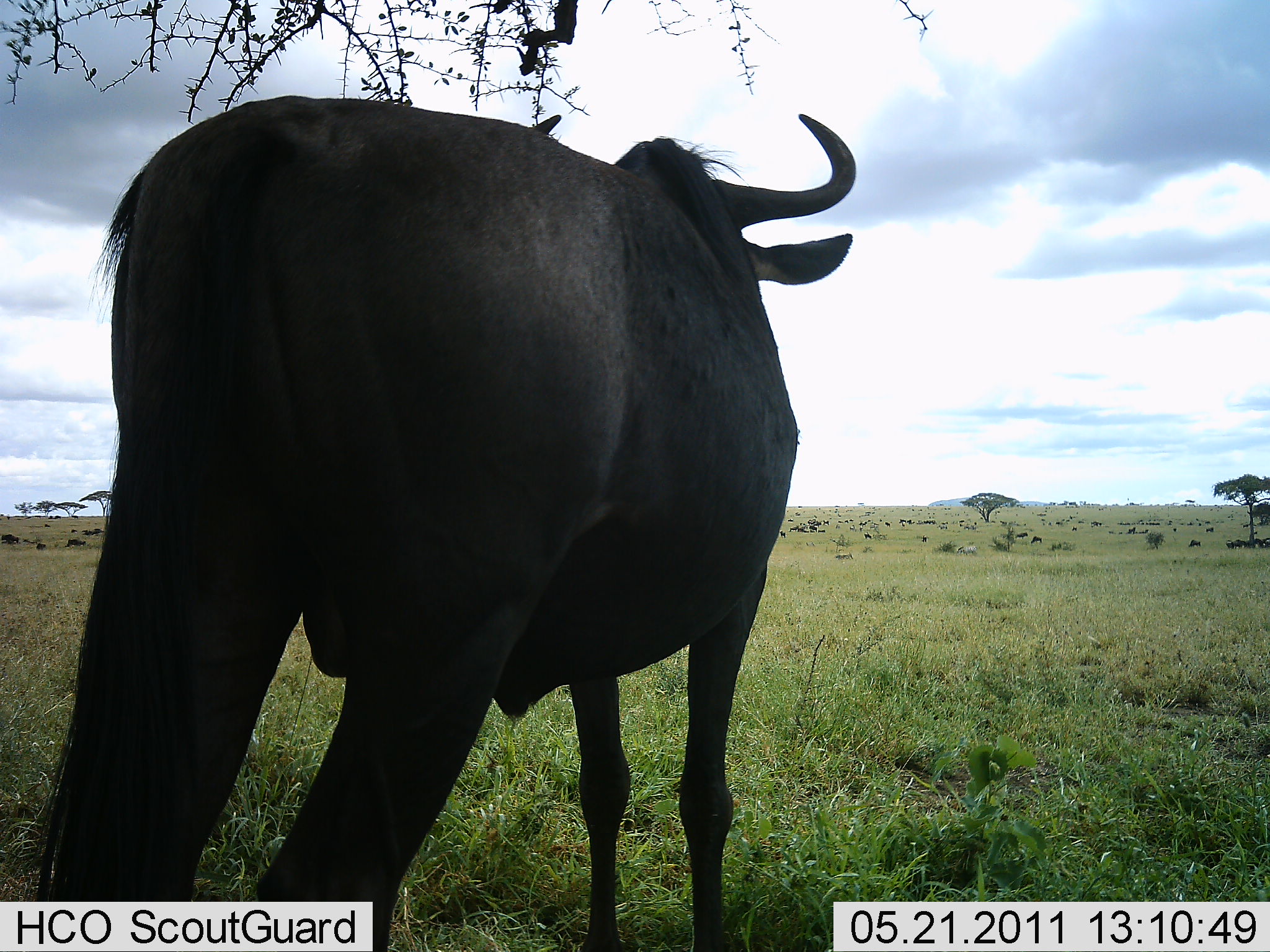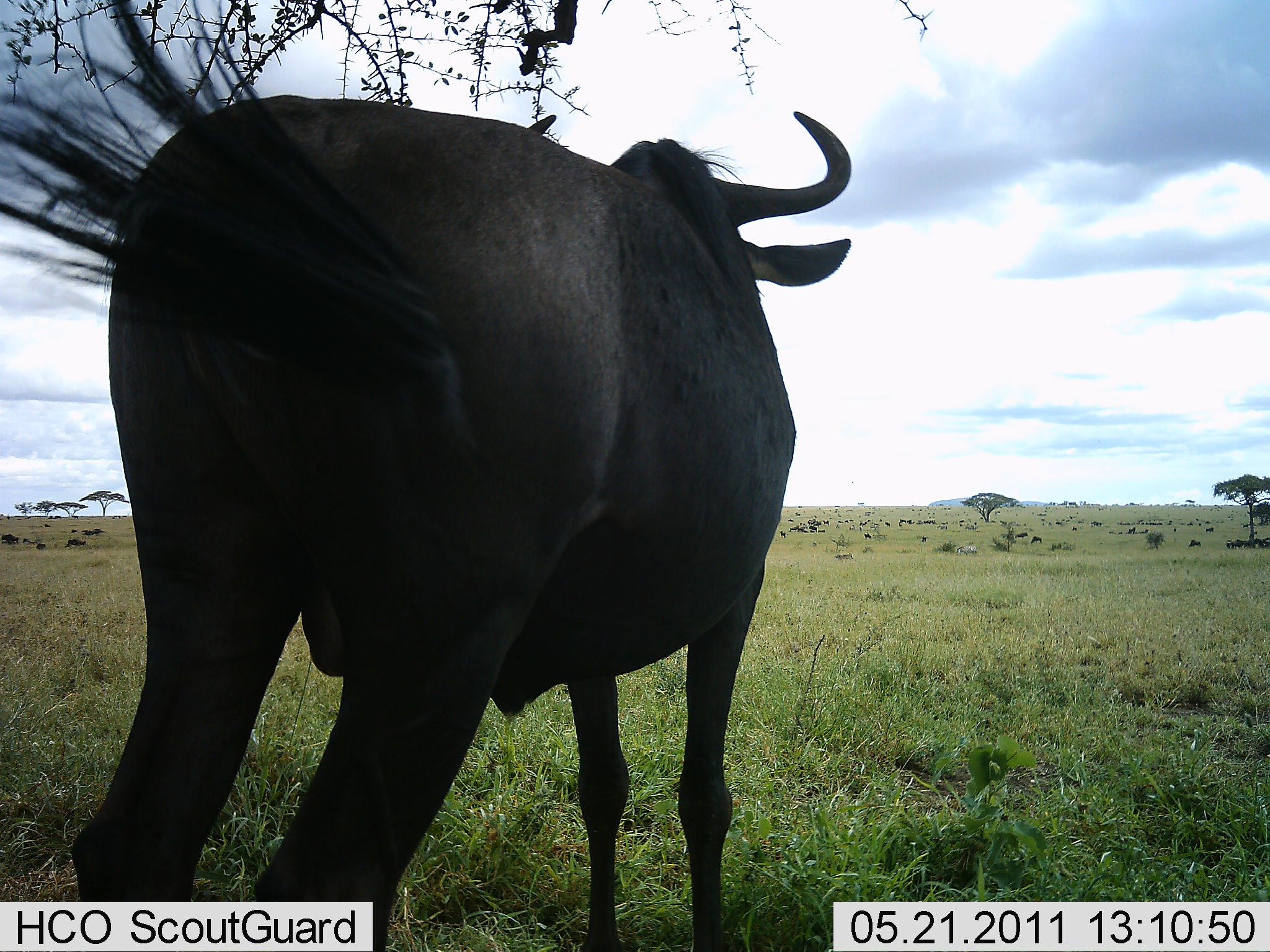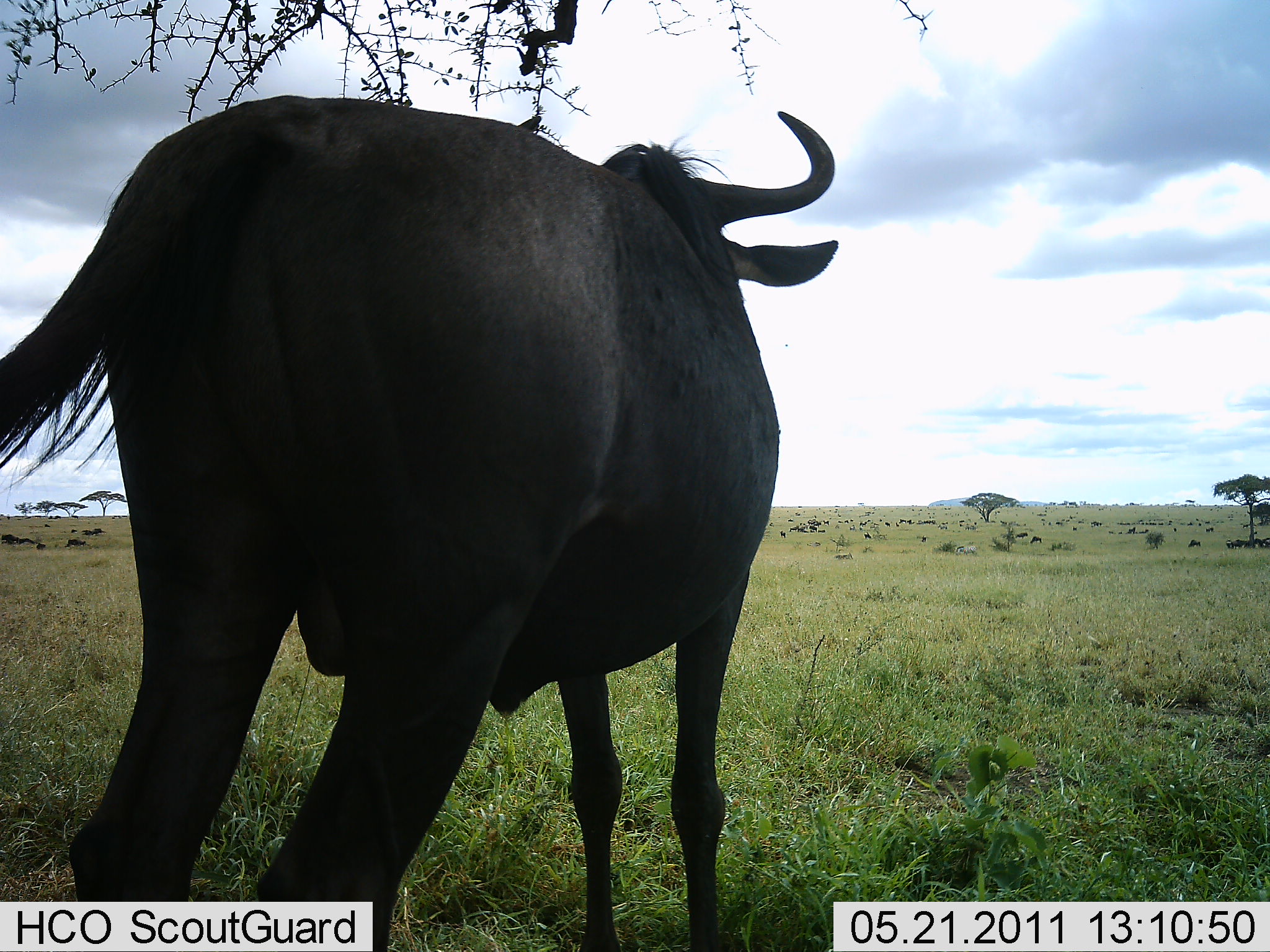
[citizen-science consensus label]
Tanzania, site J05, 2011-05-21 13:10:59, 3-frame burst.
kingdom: Animalia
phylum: Chordata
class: Mammalia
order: Artiodactyla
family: Bovidae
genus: Connochaetes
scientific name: Connochaetes taurinus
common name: blue wildebeest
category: wildebeest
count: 1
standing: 100%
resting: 23%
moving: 8%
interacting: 8%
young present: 0%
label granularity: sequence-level